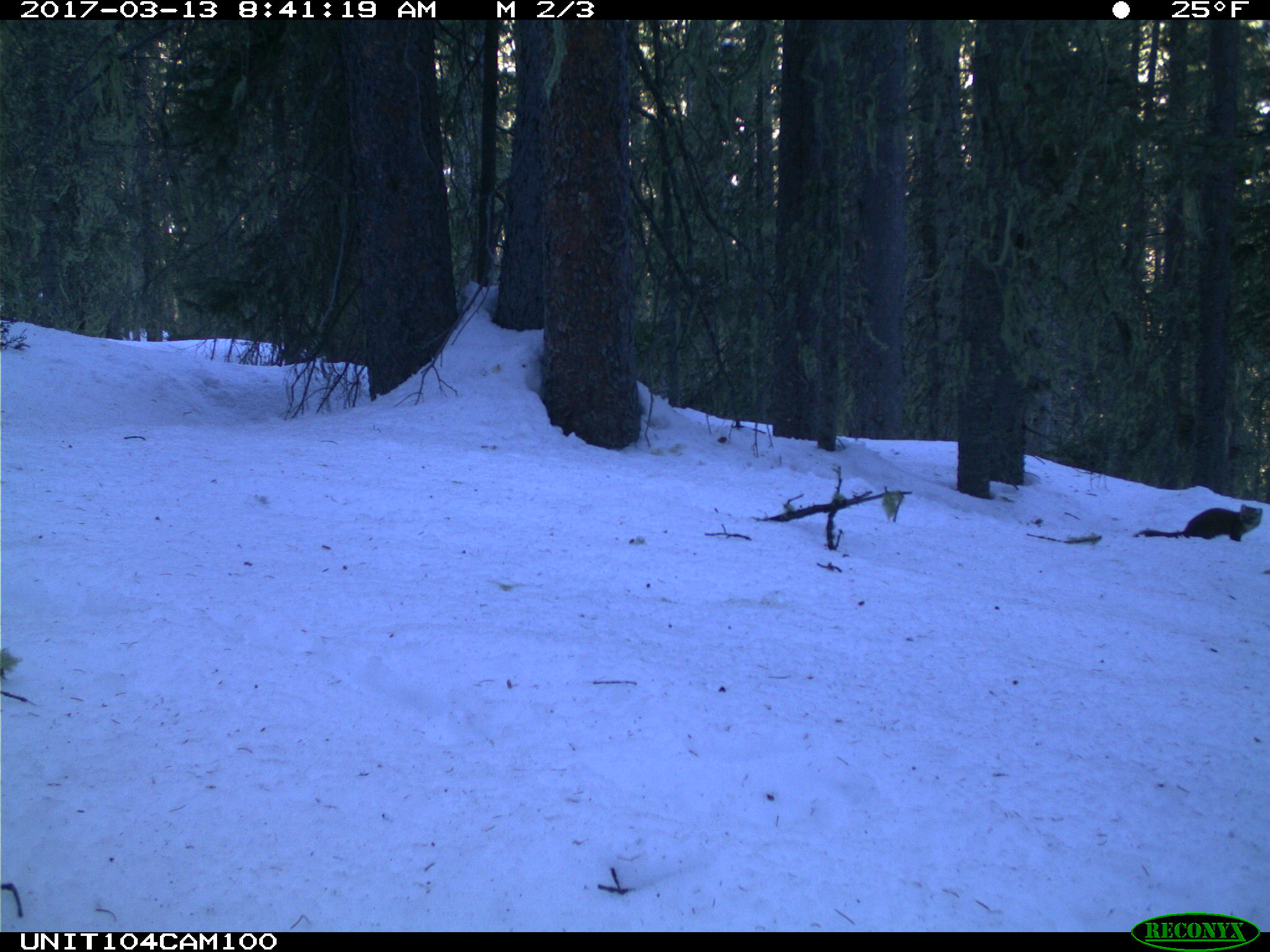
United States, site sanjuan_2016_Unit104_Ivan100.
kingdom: Animalia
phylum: Chordata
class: Mammalia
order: Carnivora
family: Mustelidae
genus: Martes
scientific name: Martes americana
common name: american marten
Martes americana (american marten).